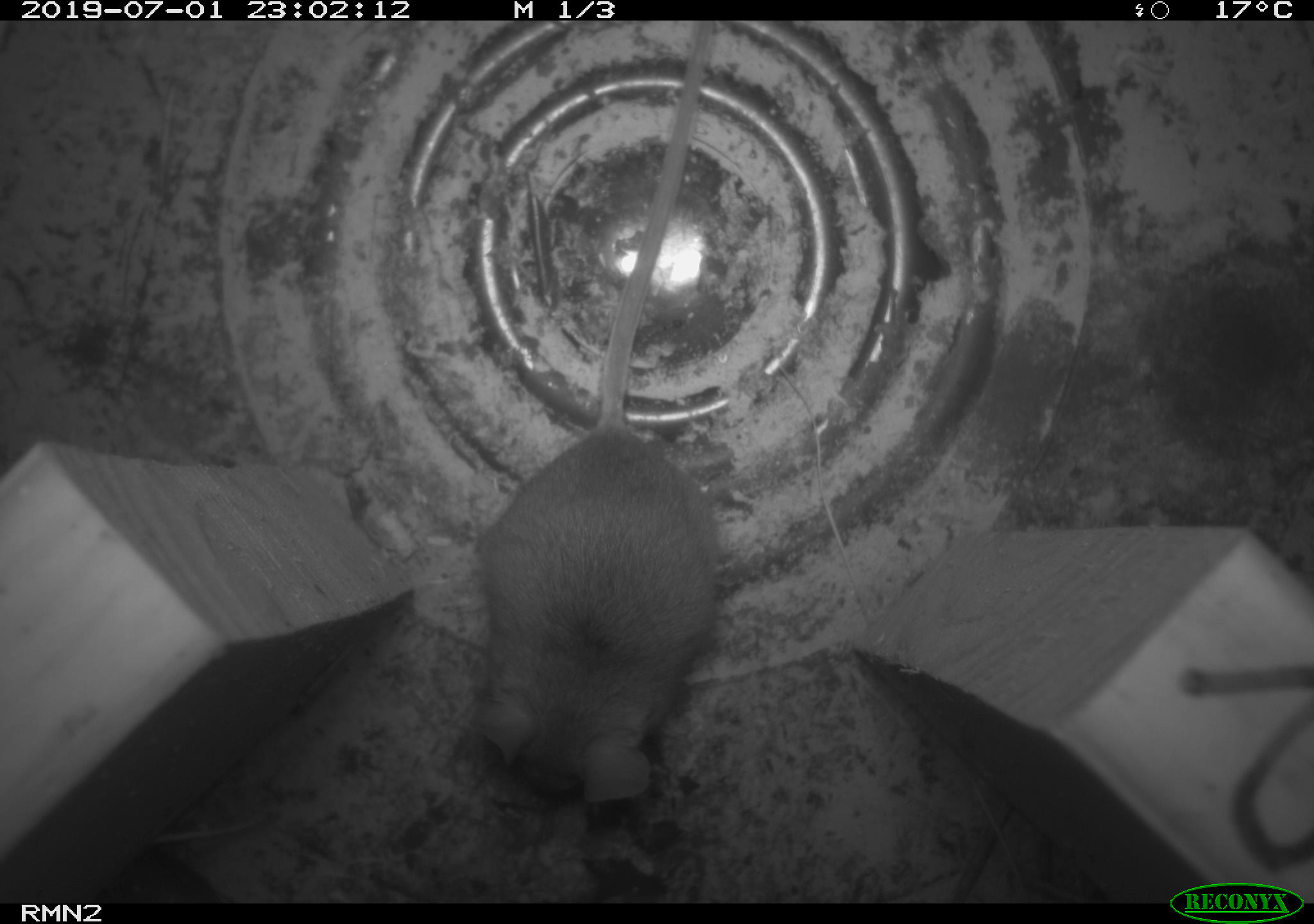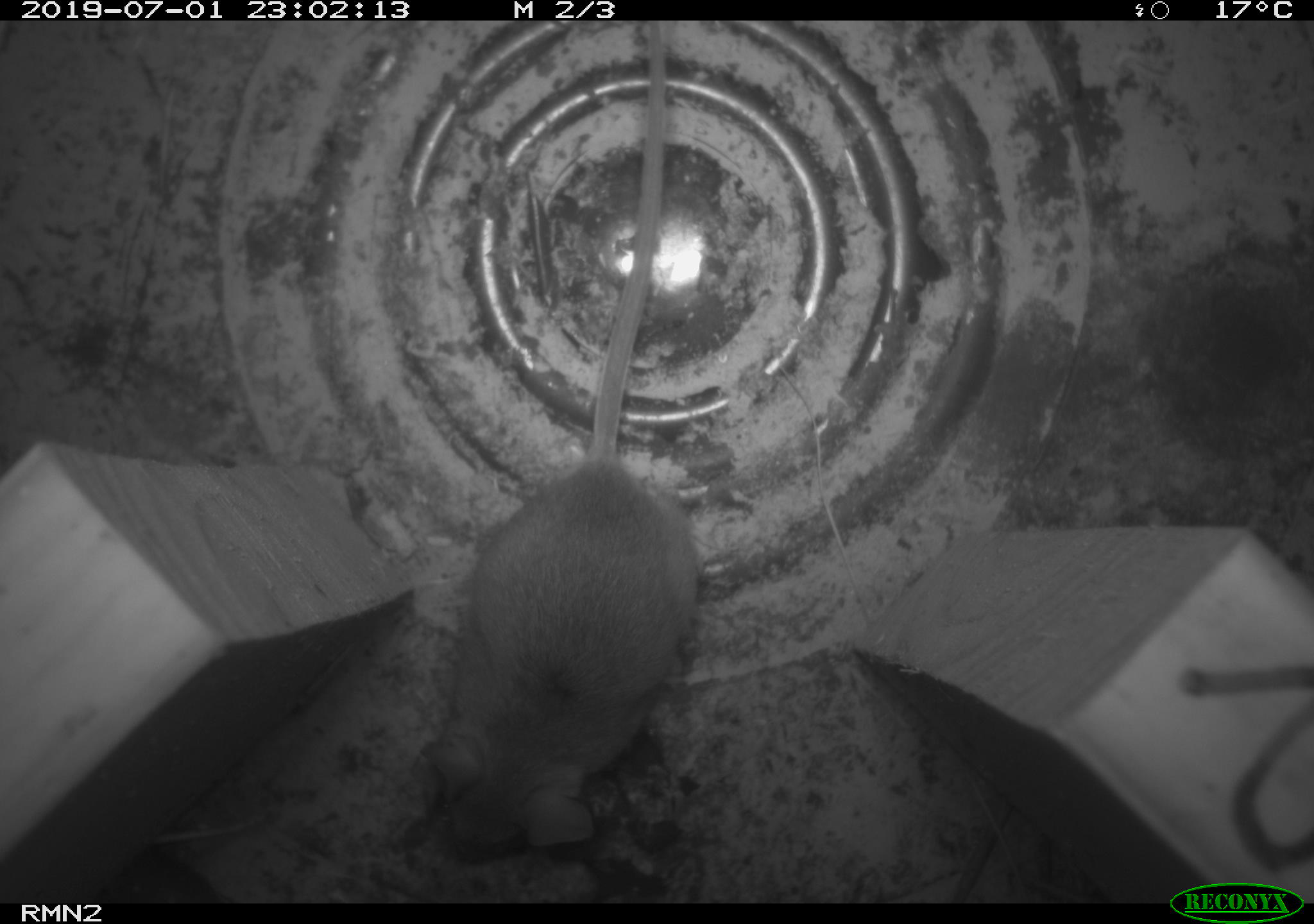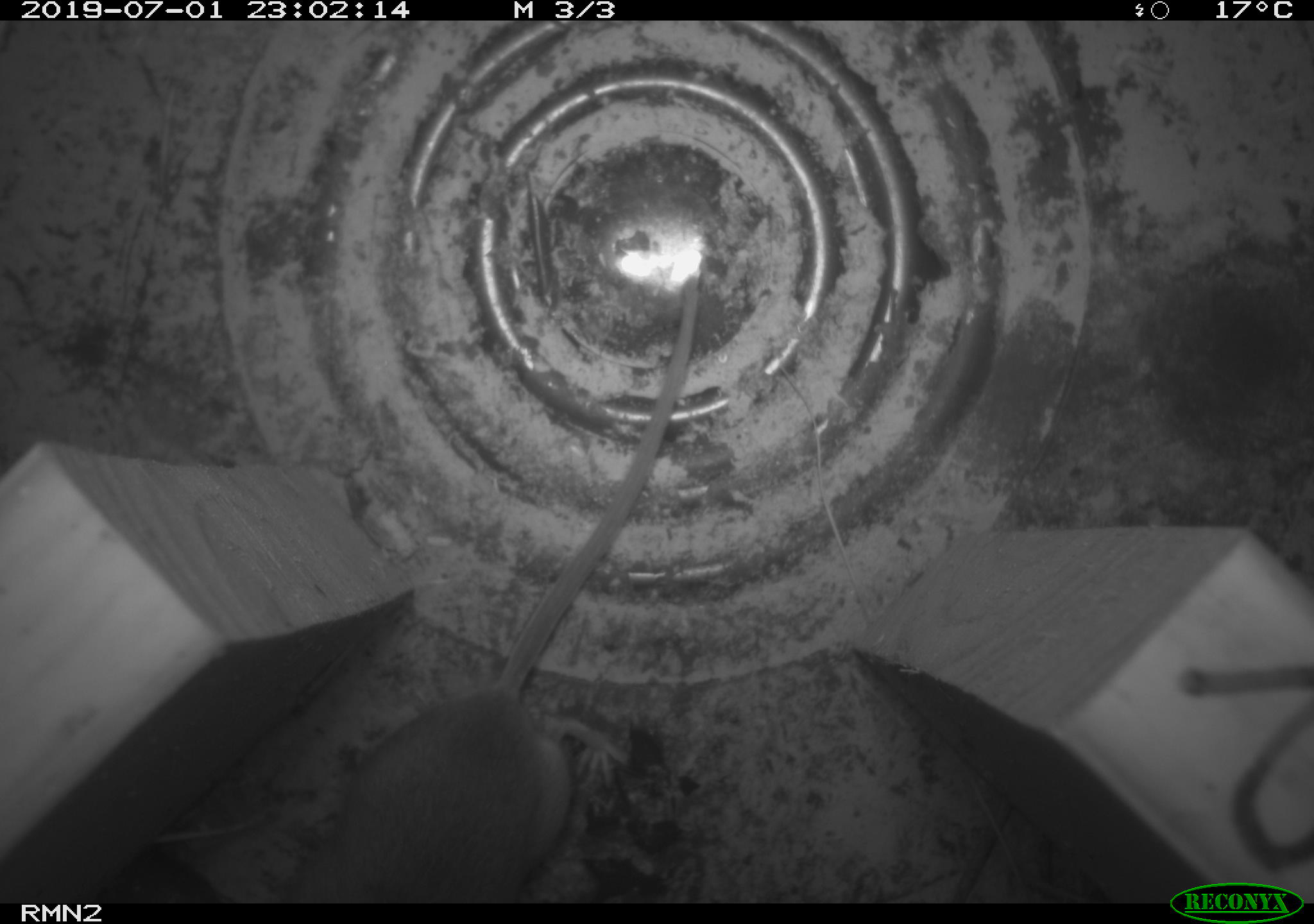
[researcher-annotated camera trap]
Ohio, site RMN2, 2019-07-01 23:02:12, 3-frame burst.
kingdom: Animalia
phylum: Chordata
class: Mammalia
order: Rodentia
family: Cricetidae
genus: Peromyscus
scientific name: Peromyscus leucopus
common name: white-footed mouse